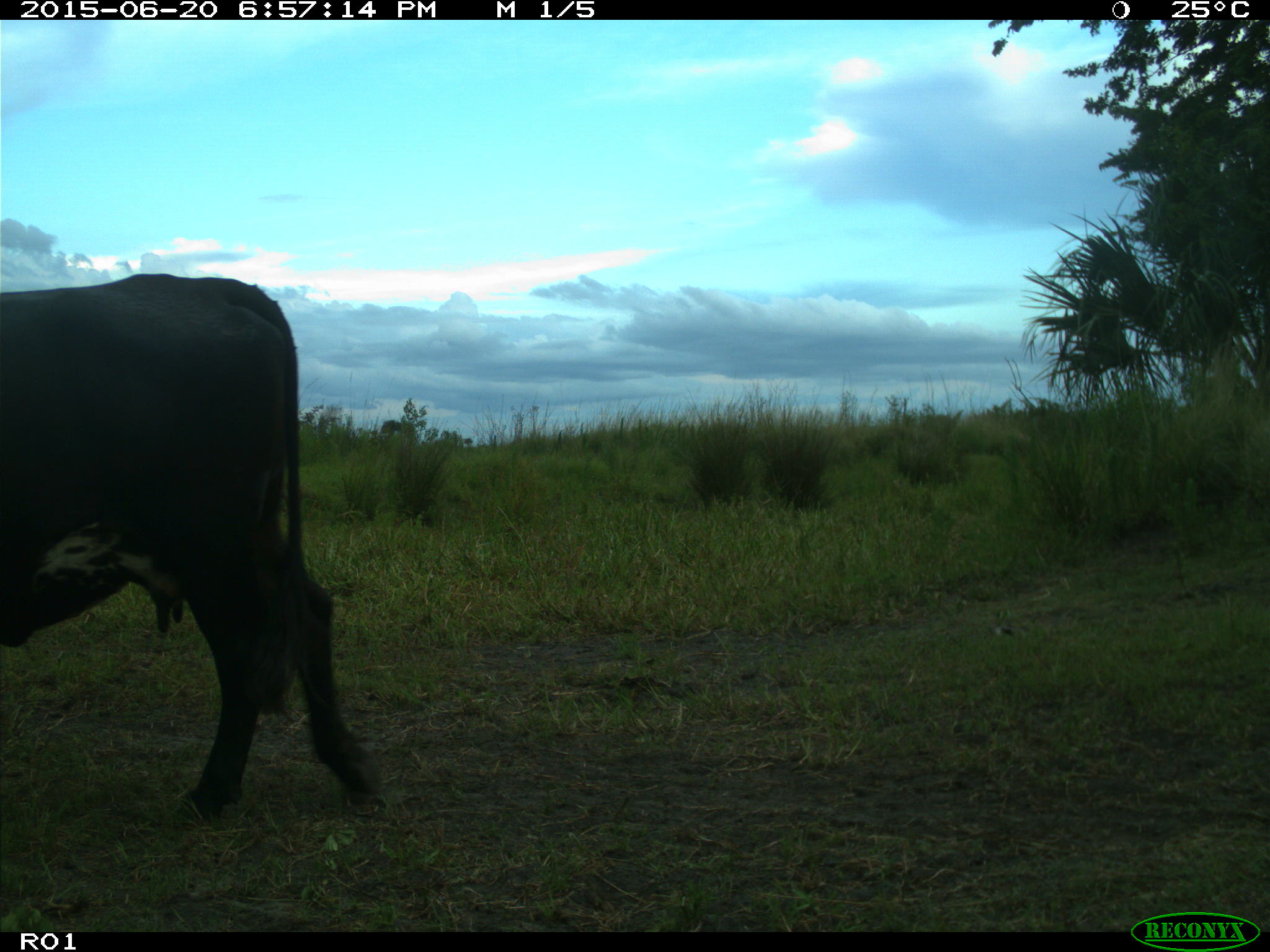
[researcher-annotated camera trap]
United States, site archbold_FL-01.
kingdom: Animalia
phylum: Chordata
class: Mammalia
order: Artiodactyla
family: Bovidae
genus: Bos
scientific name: Bos taurus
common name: domestic cow